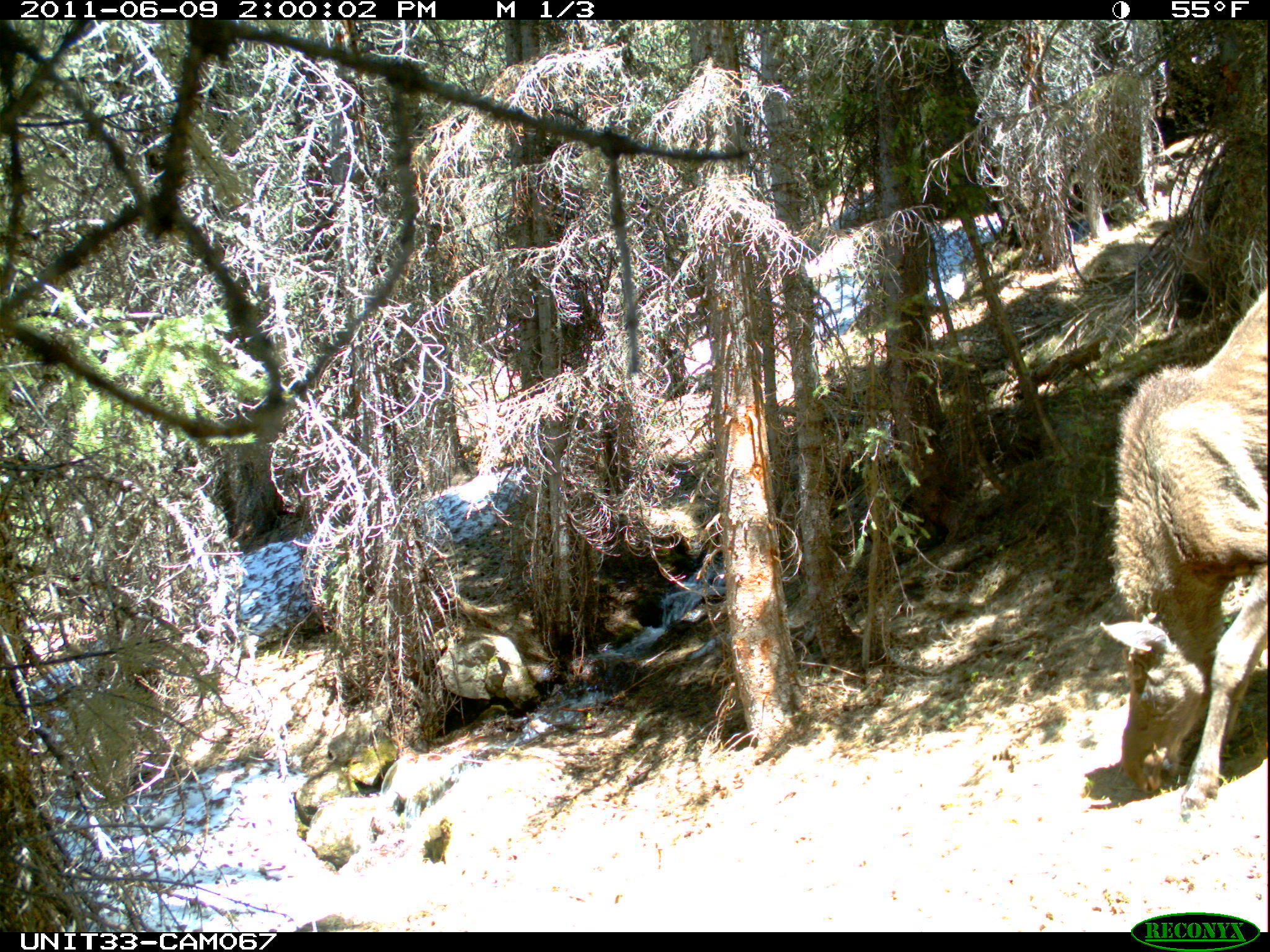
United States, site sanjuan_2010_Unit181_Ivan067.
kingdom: Animalia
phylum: Chordata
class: Mammalia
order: Artiodactyla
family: Cervidae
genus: Alces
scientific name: Alces alces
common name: moose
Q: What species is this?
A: Alces alces (moose).